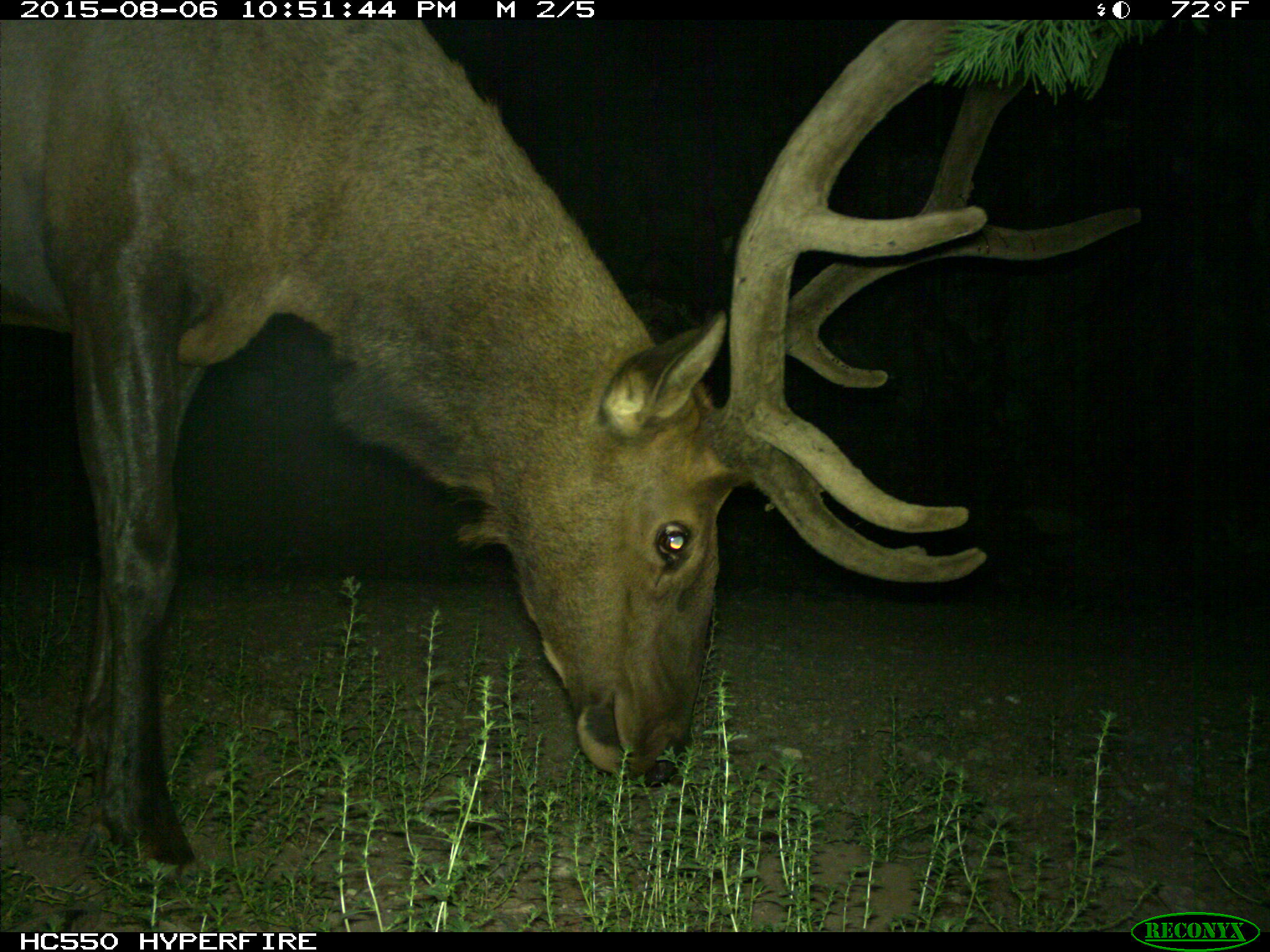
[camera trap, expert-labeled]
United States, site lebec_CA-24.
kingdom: Animalia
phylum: Chordata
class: Mammalia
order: Artiodactyla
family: Cervidae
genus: Cervus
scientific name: Cervus canadensis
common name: elk